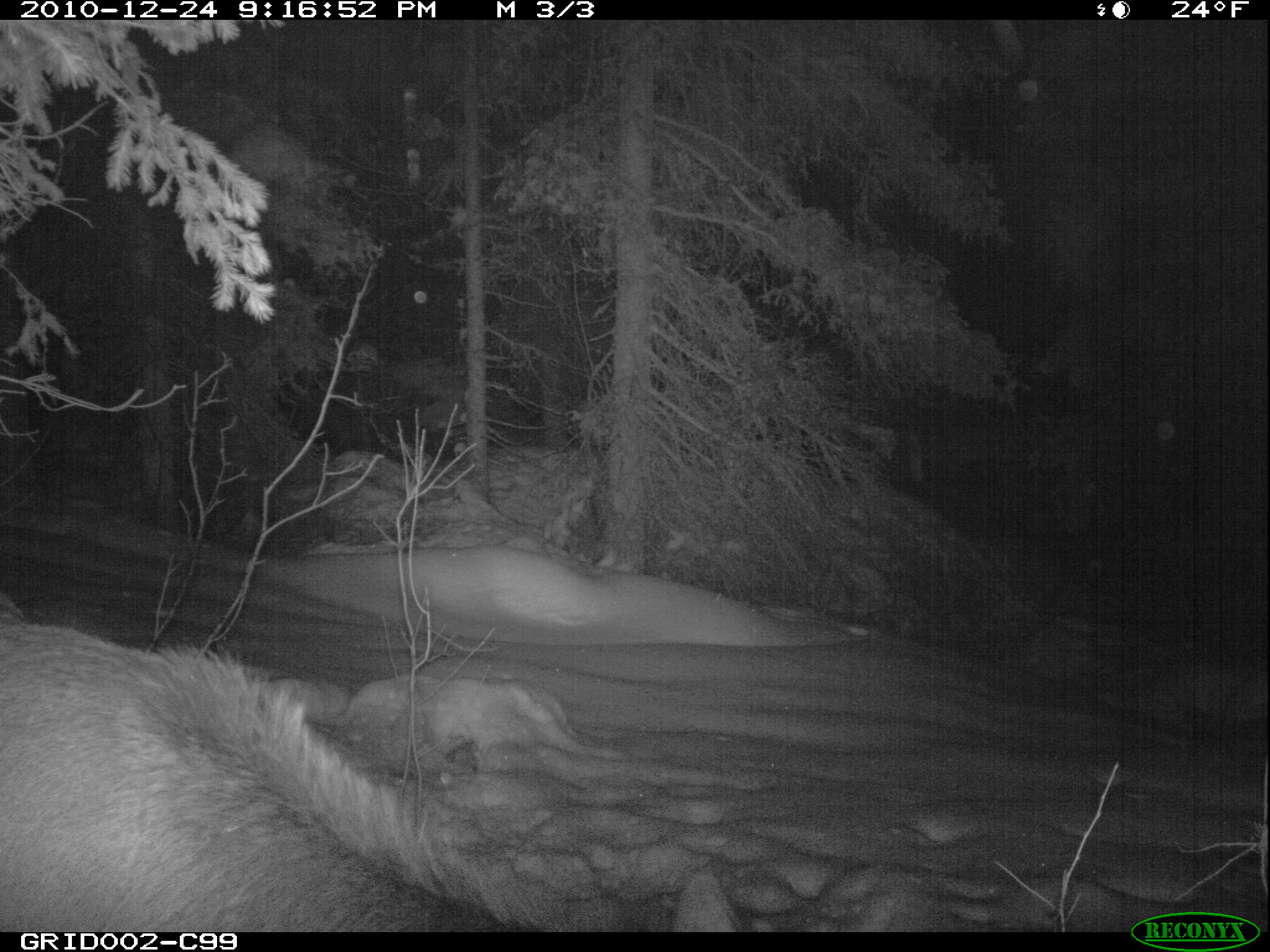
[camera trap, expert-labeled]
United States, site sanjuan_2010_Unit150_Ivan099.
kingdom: Animalia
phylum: Chordata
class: Mammalia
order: Artiodactyla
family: Cervidae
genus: Cervus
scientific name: Cervus elaphus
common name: red deer